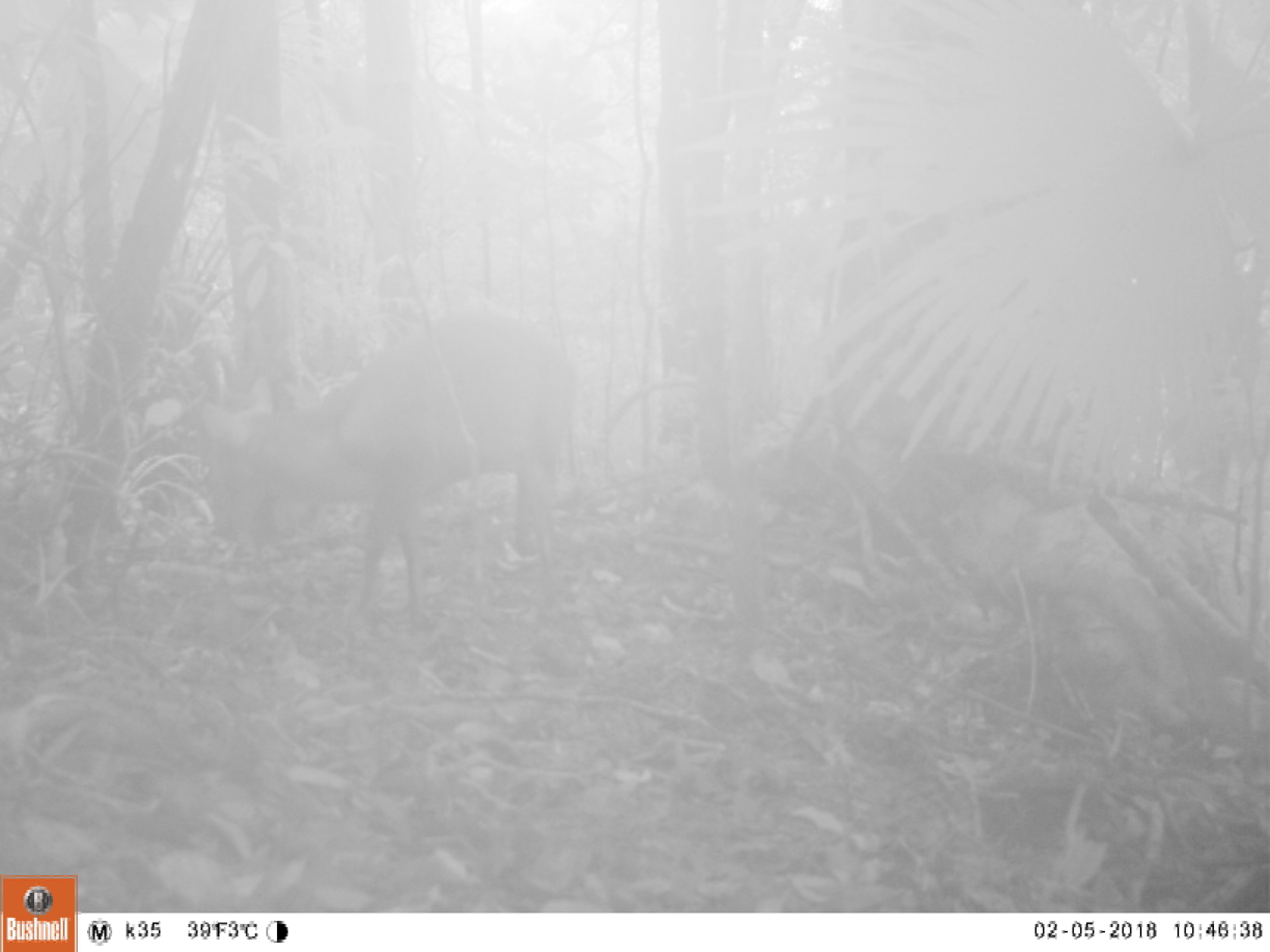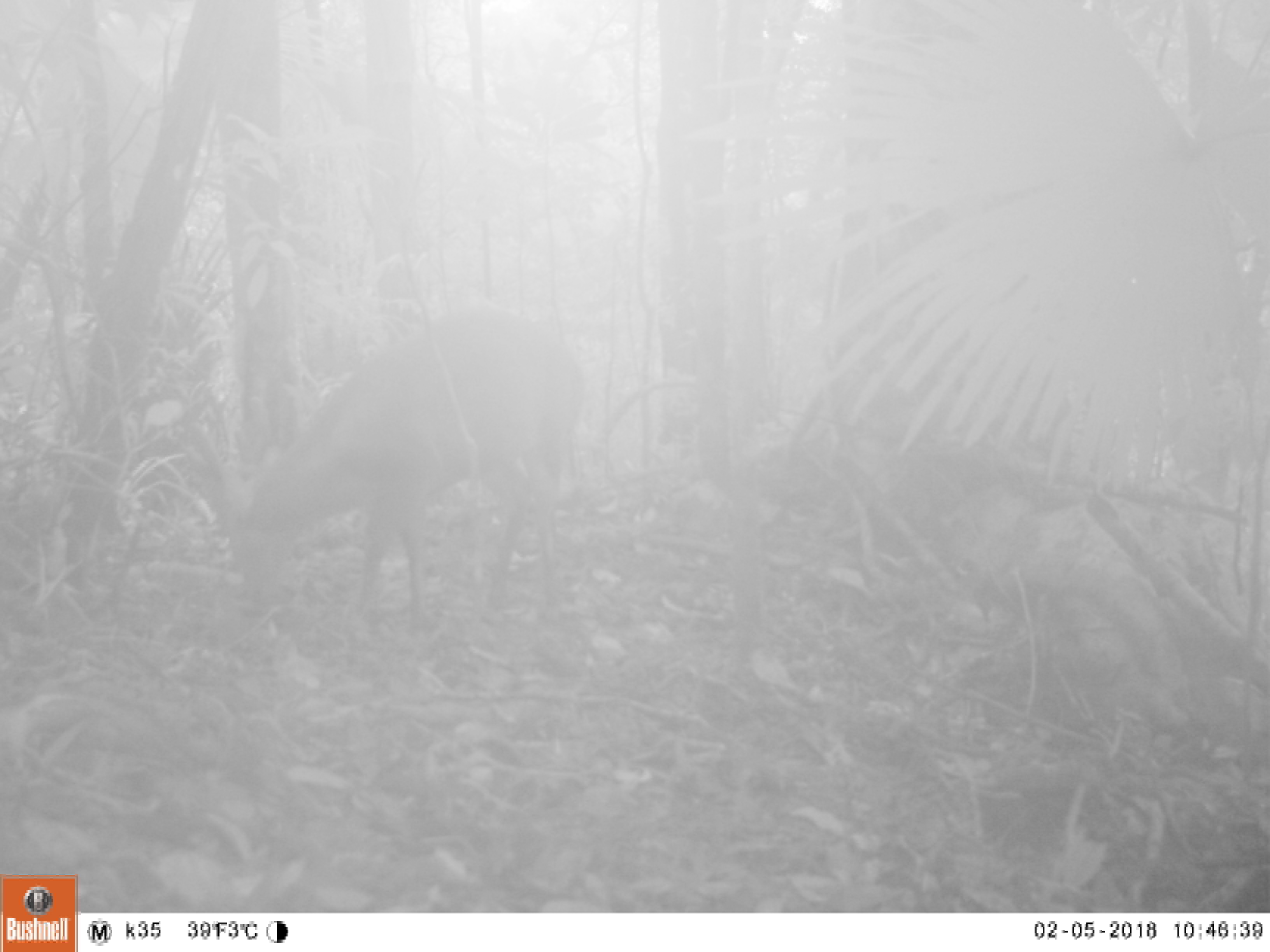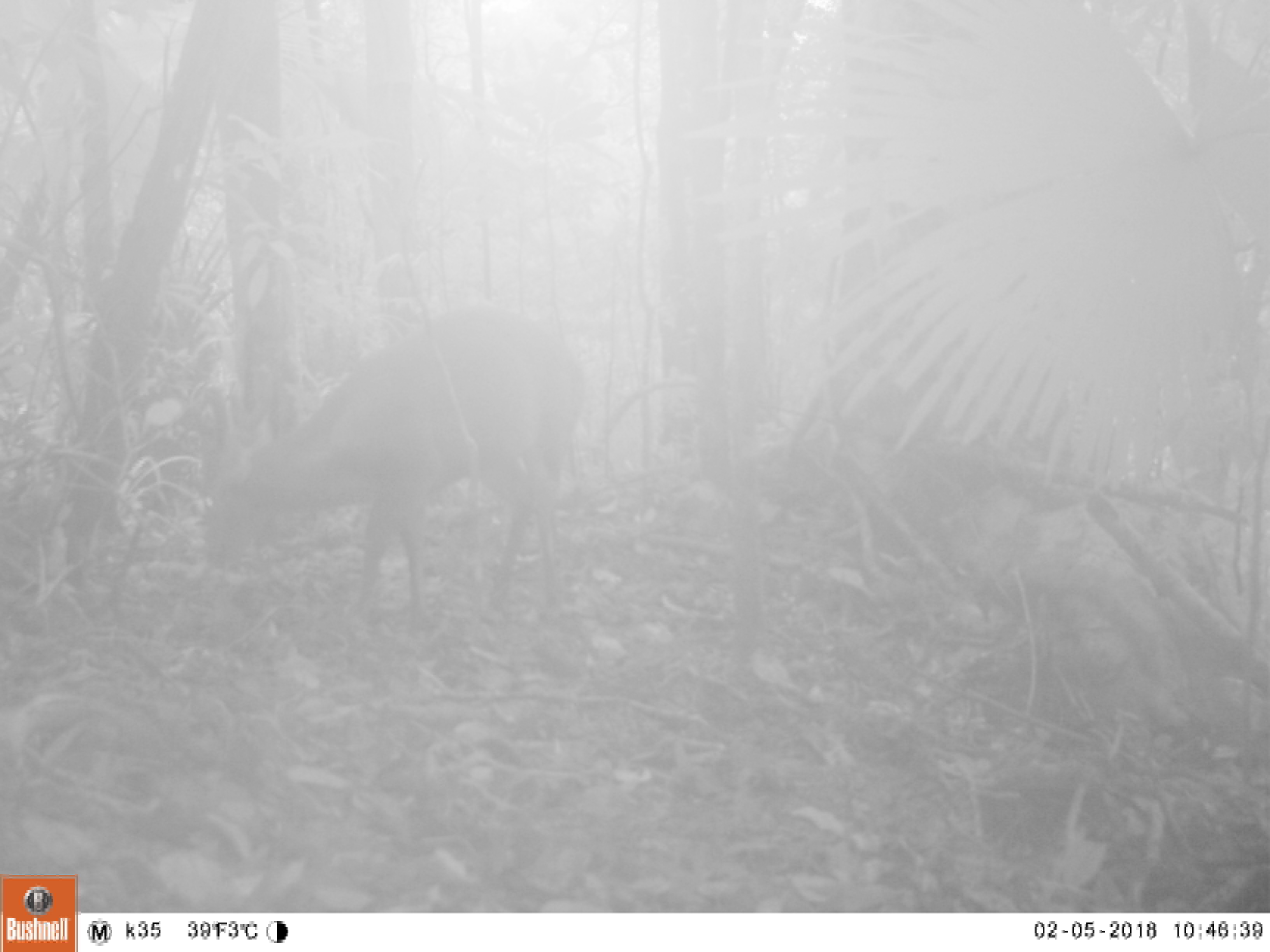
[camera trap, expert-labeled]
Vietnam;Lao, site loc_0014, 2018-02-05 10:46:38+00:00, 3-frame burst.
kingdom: Animalia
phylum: Chordata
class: Mammalia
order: Artiodactyla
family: Cervidae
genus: Muntiacus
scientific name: Muntiacus vuquangensis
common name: large-antlered muntjac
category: large antlered muntjac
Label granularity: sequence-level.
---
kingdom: Animalia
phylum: Chordata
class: Mammalia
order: Artiodactyla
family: Cervidae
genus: Muntiacus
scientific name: Muntiacus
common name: muntjacs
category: unidentified muntjac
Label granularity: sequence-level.